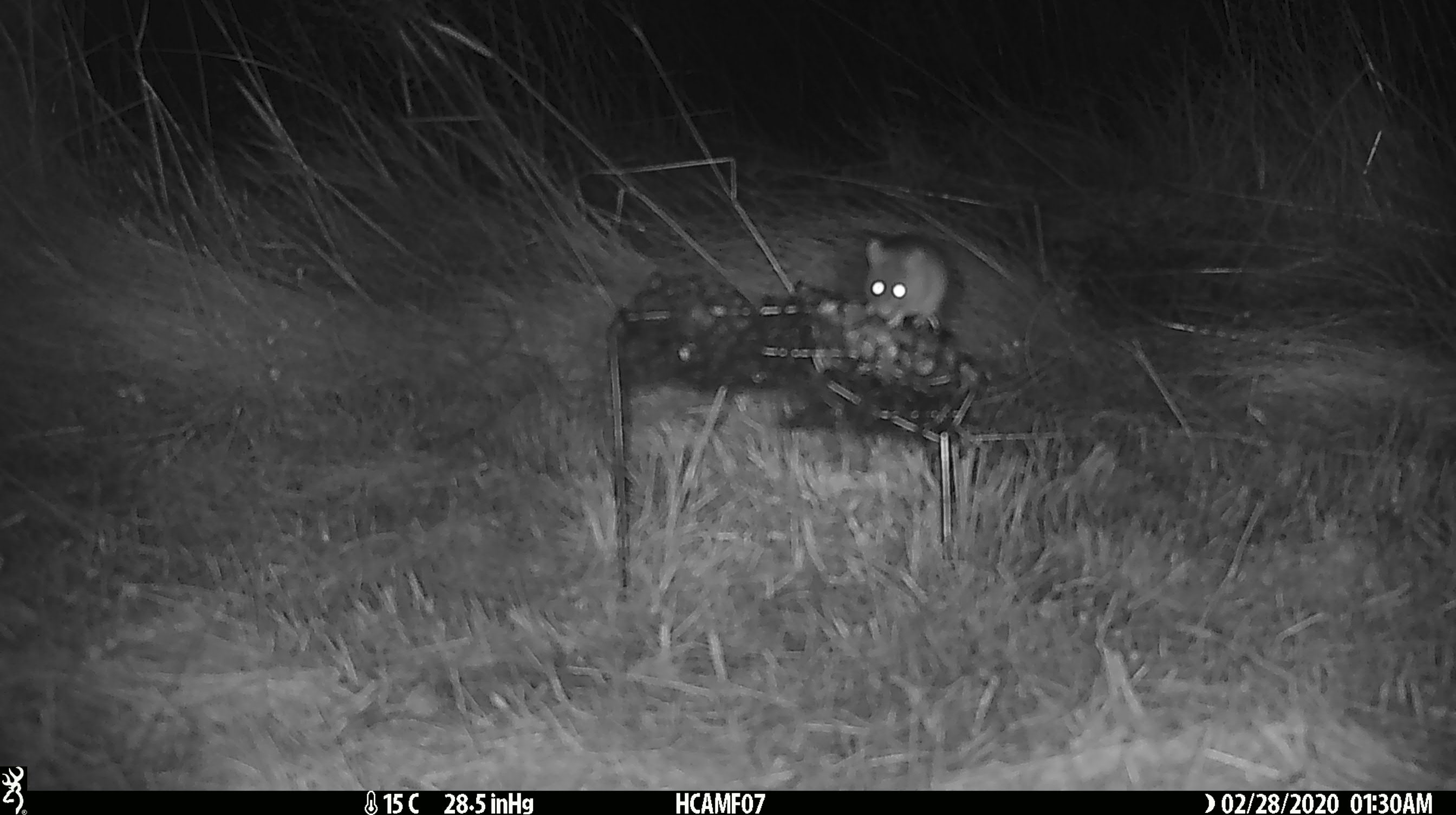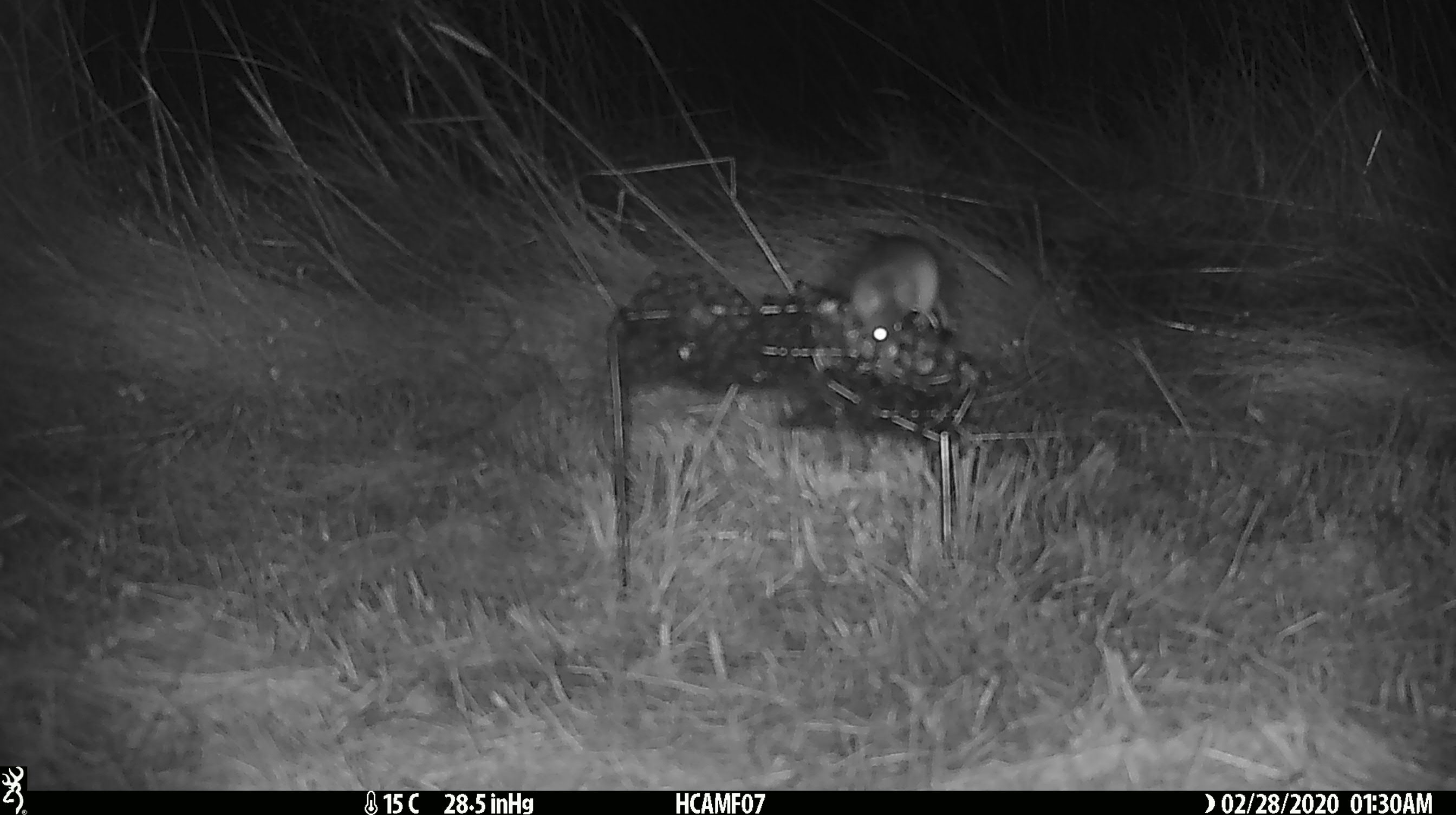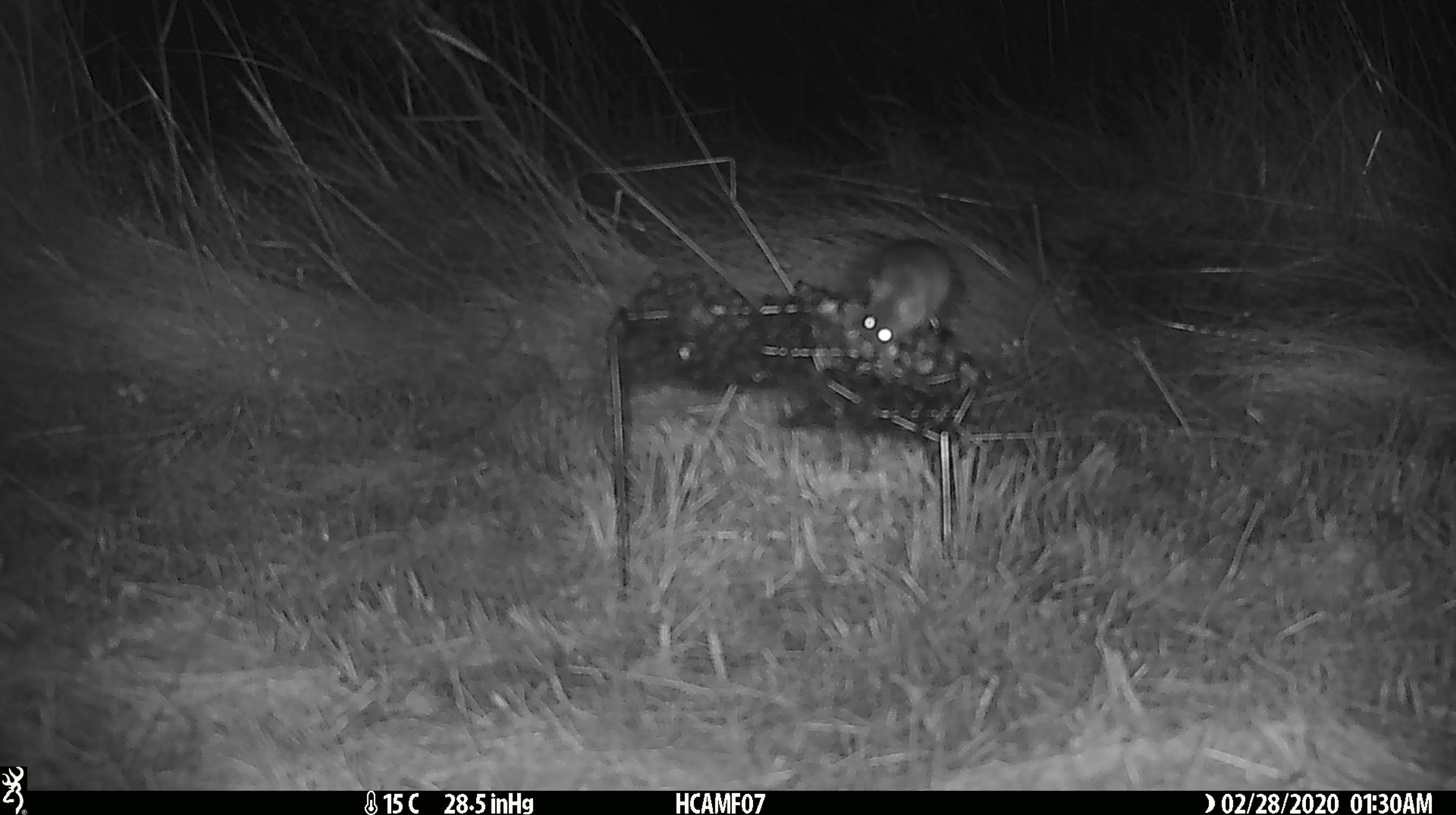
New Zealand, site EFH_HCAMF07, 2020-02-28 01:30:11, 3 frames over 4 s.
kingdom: Animalia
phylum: Chordata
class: Mammalia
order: Rodentia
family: Muridae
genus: Mus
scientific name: Mus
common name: mouse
Mouse (Mus).